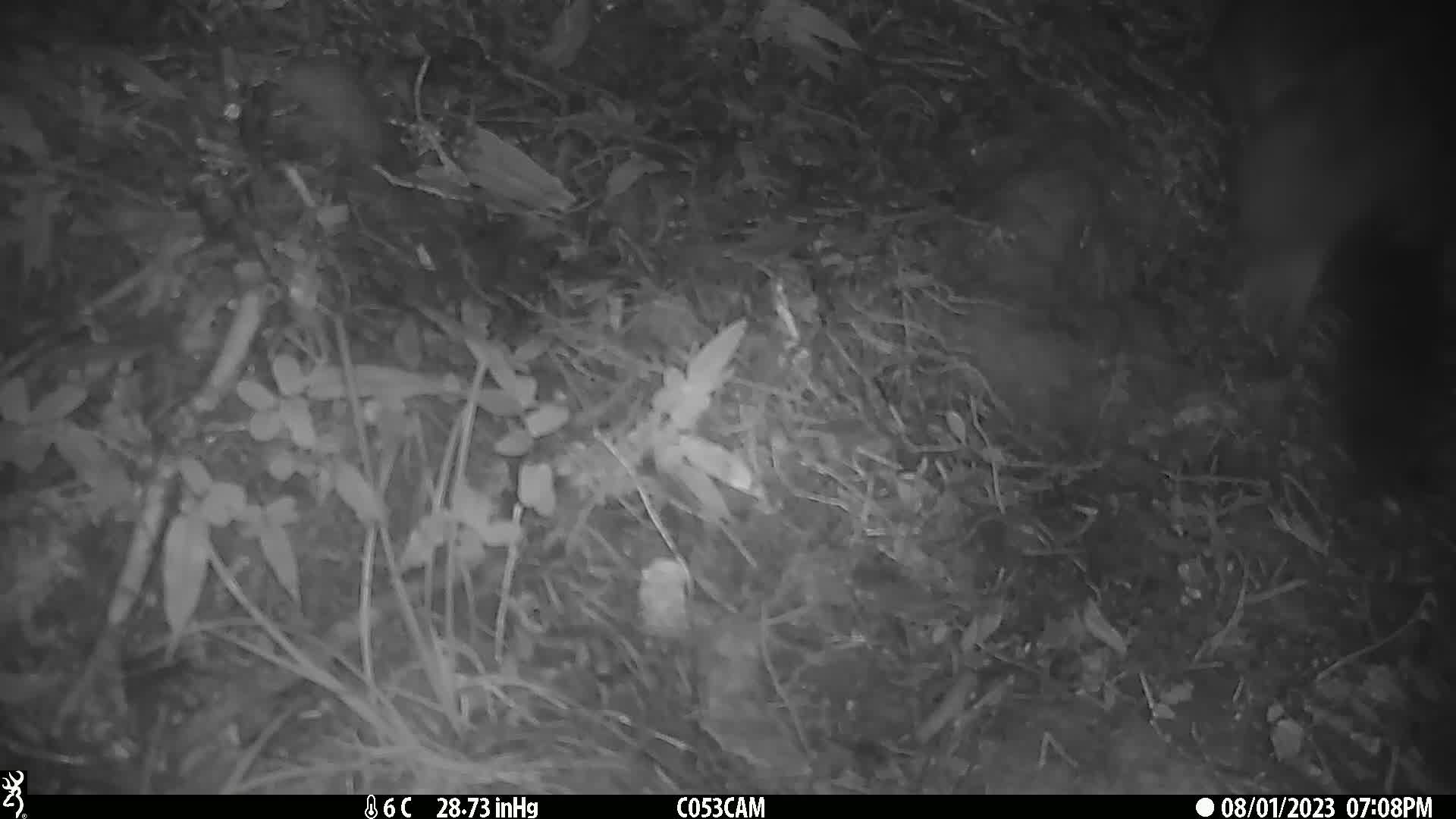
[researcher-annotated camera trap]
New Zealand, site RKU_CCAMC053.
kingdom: Animalia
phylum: Chordata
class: Mammalia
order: Diprotodontia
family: Phalangeridae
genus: Trichosurus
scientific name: Trichosurus vulpecula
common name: common brushtail possum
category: possum